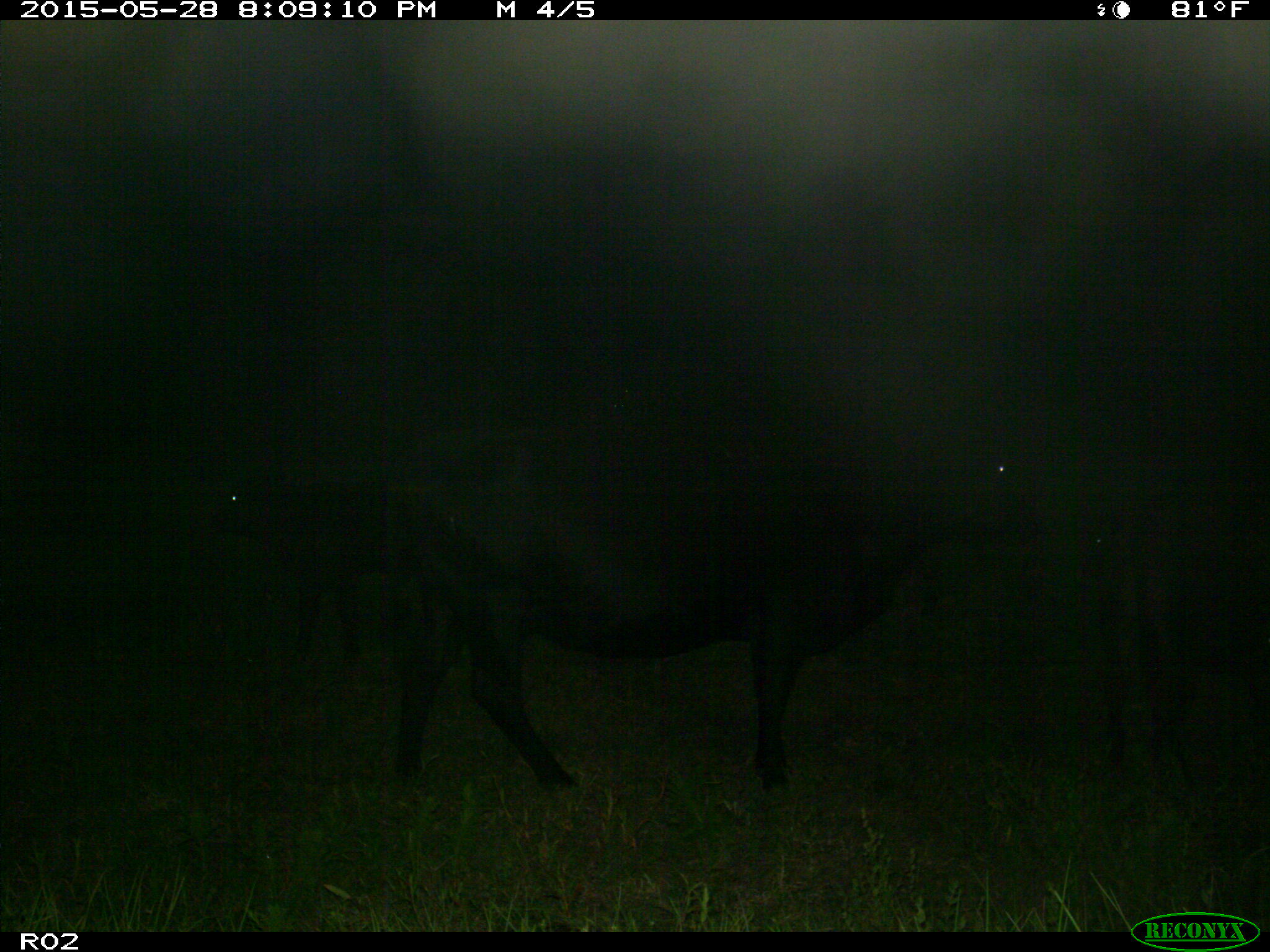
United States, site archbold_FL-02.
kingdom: Animalia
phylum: Chordata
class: Mammalia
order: Artiodactyla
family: Bovidae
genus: Bos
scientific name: Bos taurus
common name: domestic cow